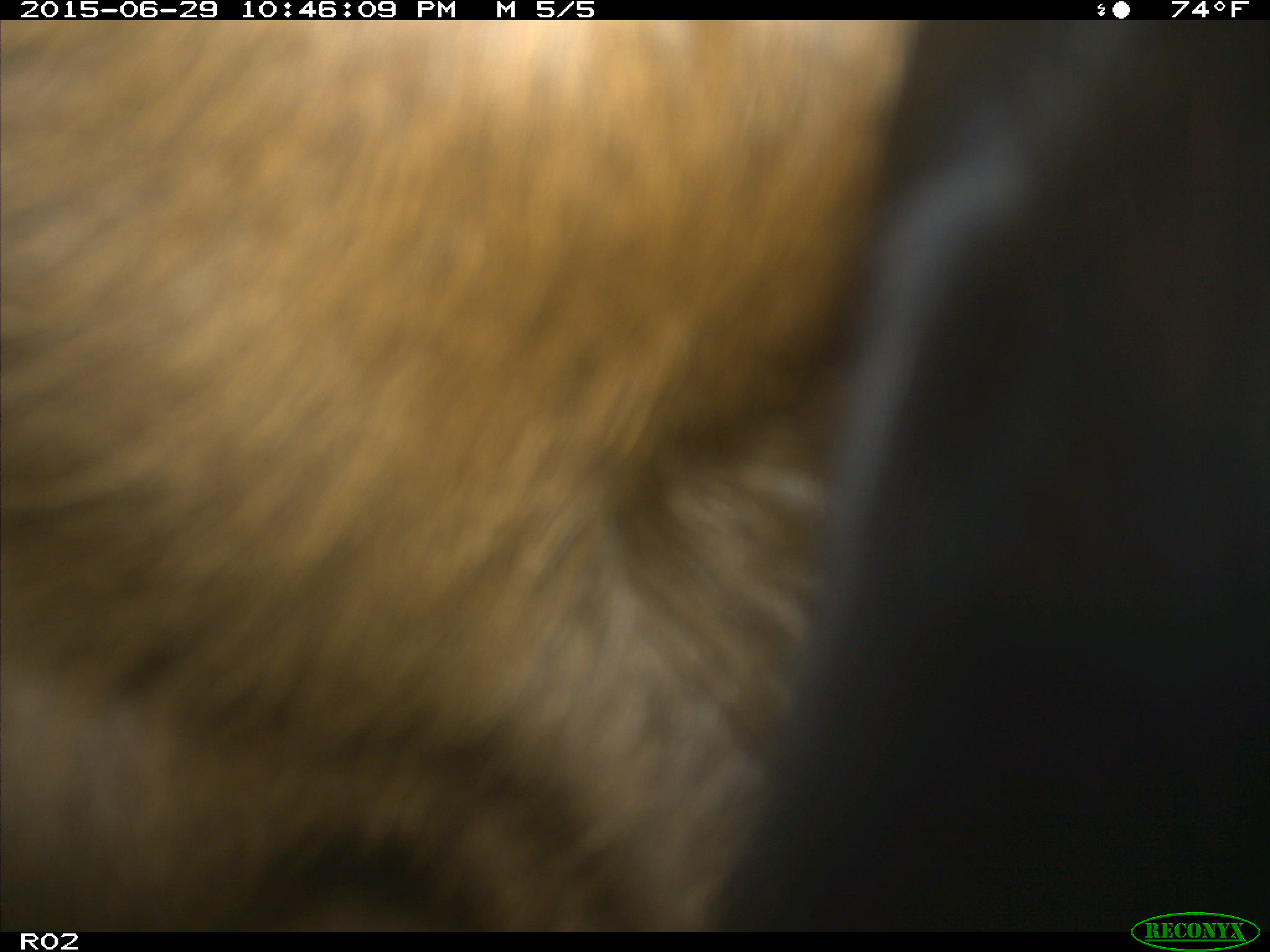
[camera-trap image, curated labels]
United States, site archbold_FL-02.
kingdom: Animalia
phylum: Chordata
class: Mammalia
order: Artiodactyla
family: Bovidae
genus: Bos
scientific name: Bos taurus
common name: domestic cow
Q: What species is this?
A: Bos taurus (domestic cow).